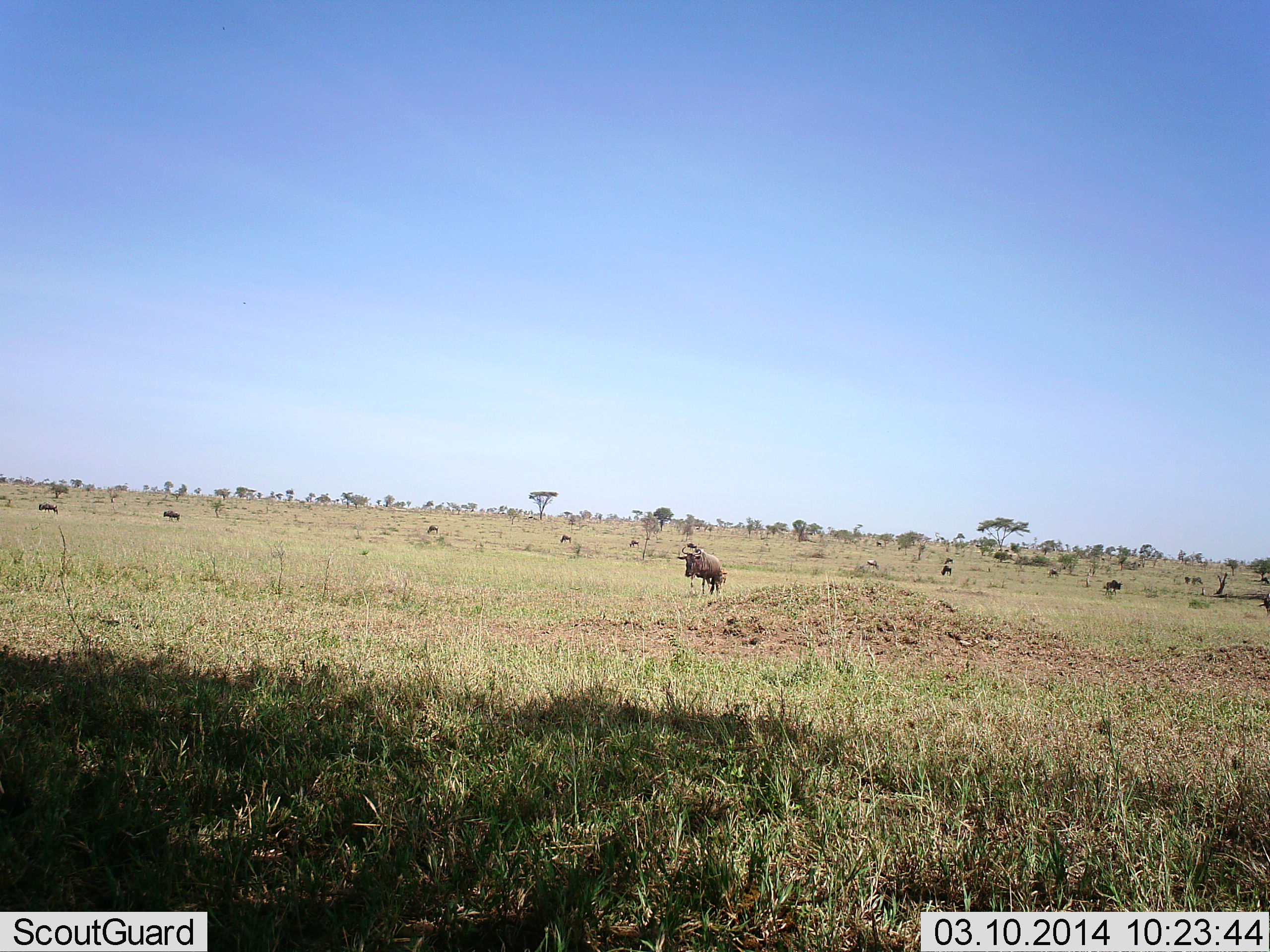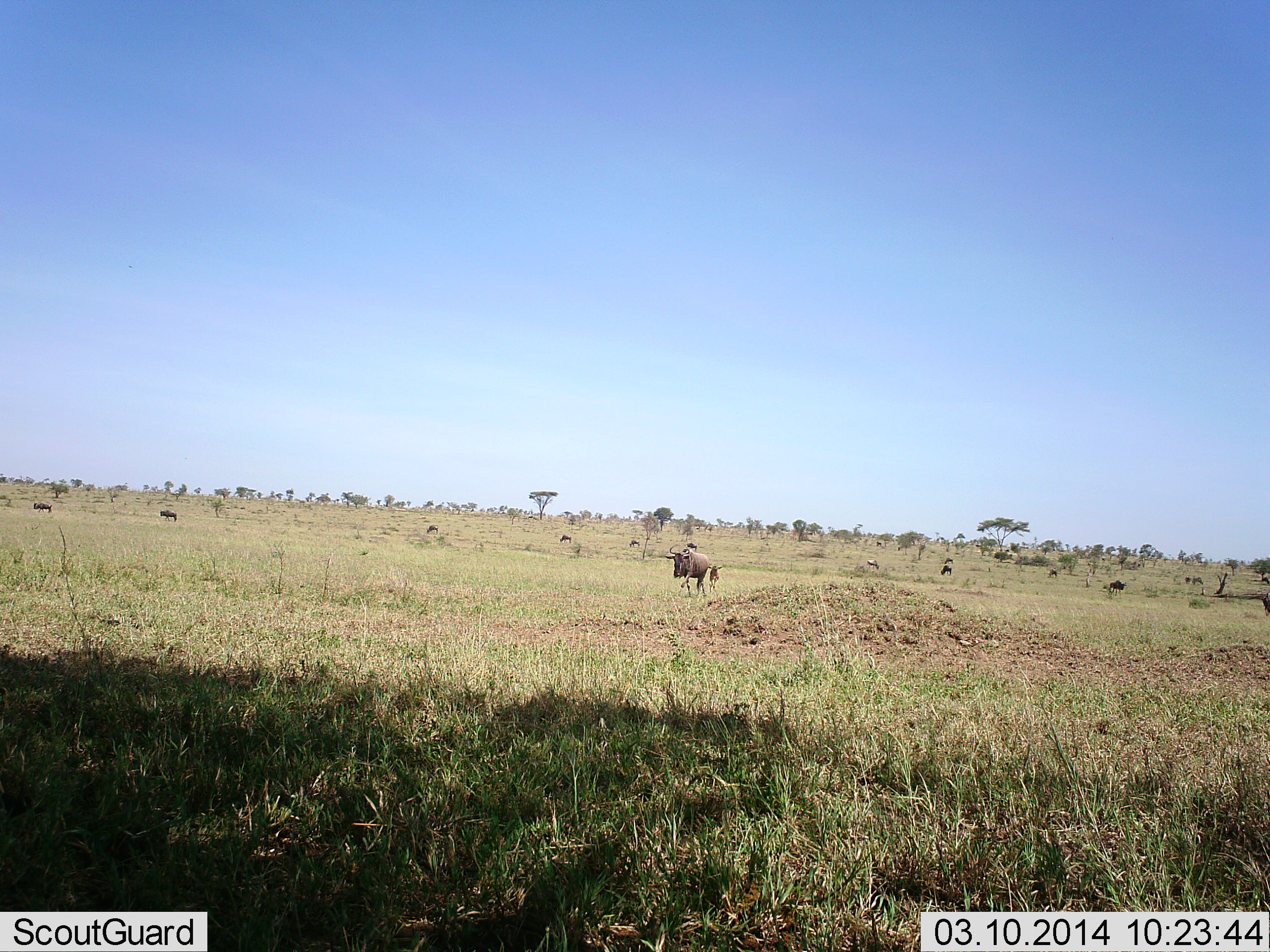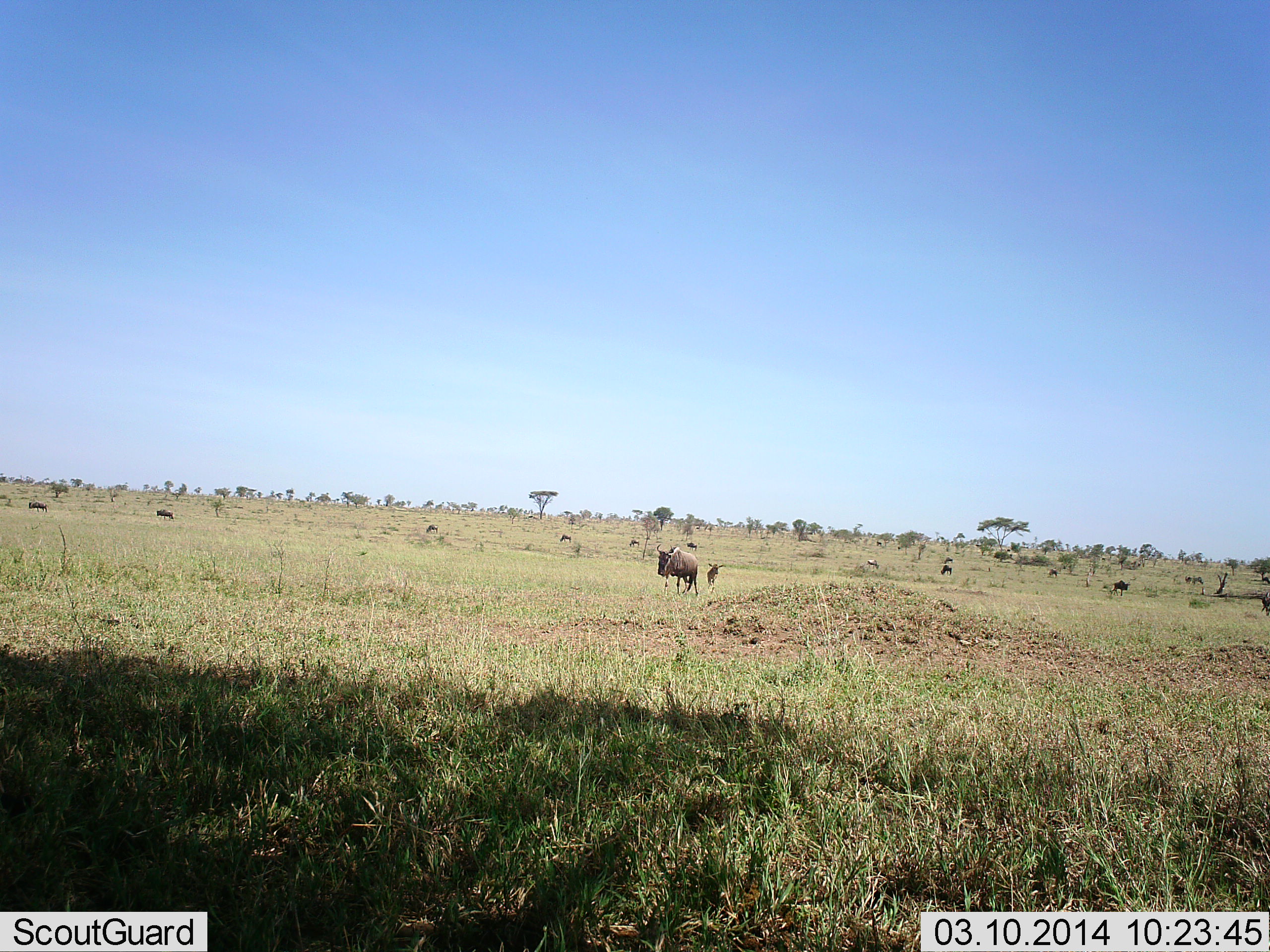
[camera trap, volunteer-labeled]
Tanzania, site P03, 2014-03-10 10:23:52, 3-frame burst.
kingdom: Animalia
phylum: Chordata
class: Mammalia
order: Artiodactyla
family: Bovidae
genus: Connochaetes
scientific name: Connochaetes taurinus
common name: blue wildebeest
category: wildebeest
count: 8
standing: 37%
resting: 3%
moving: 87%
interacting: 0%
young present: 3%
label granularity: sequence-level